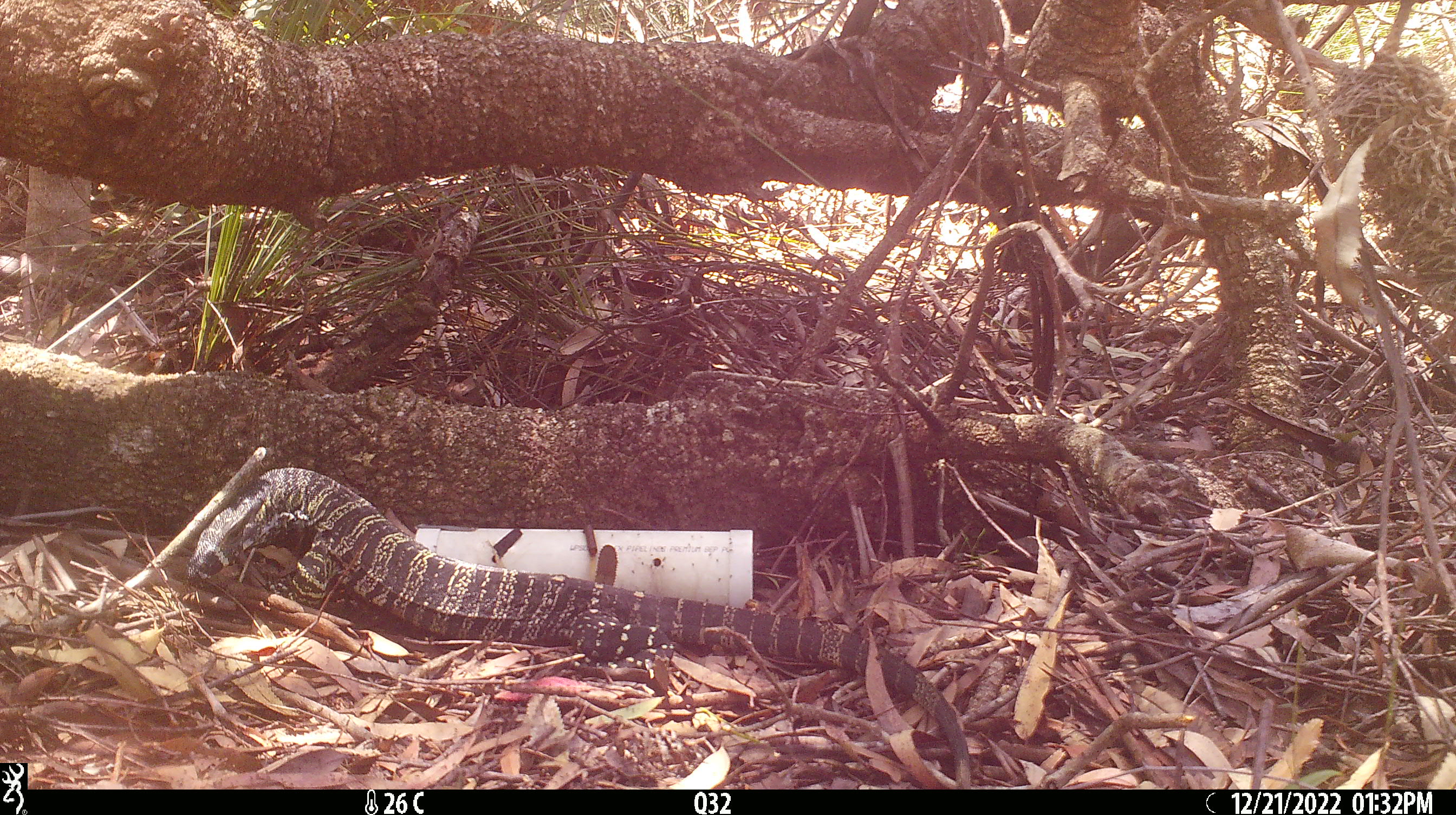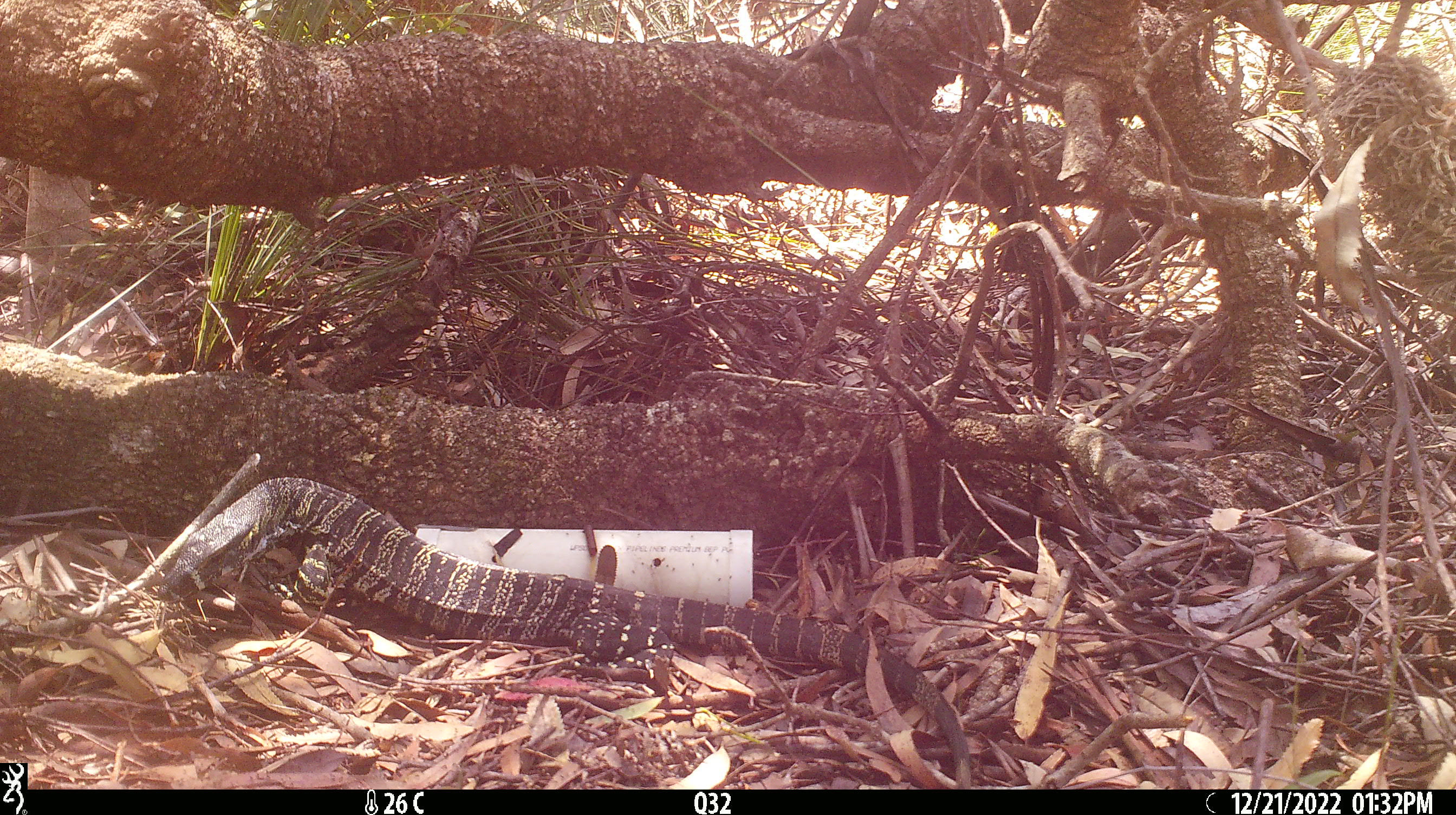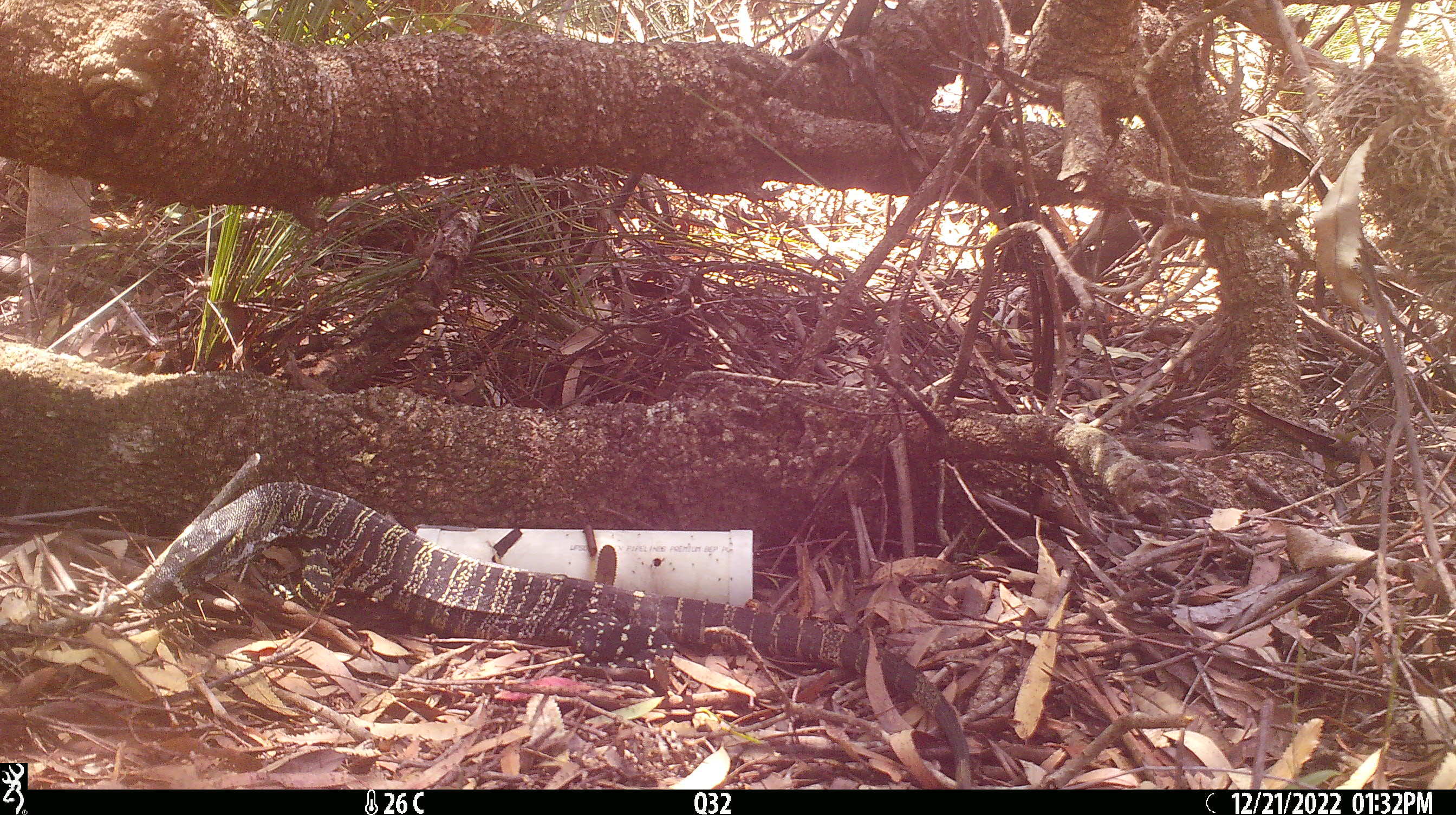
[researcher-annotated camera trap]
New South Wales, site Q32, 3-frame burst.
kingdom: Animalia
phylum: Chordata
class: Reptilia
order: Squamata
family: Varanidae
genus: Varanus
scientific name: Varanus varius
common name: lace monitor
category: goanna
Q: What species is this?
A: Goanna (lace monitor) (Varanus varius).